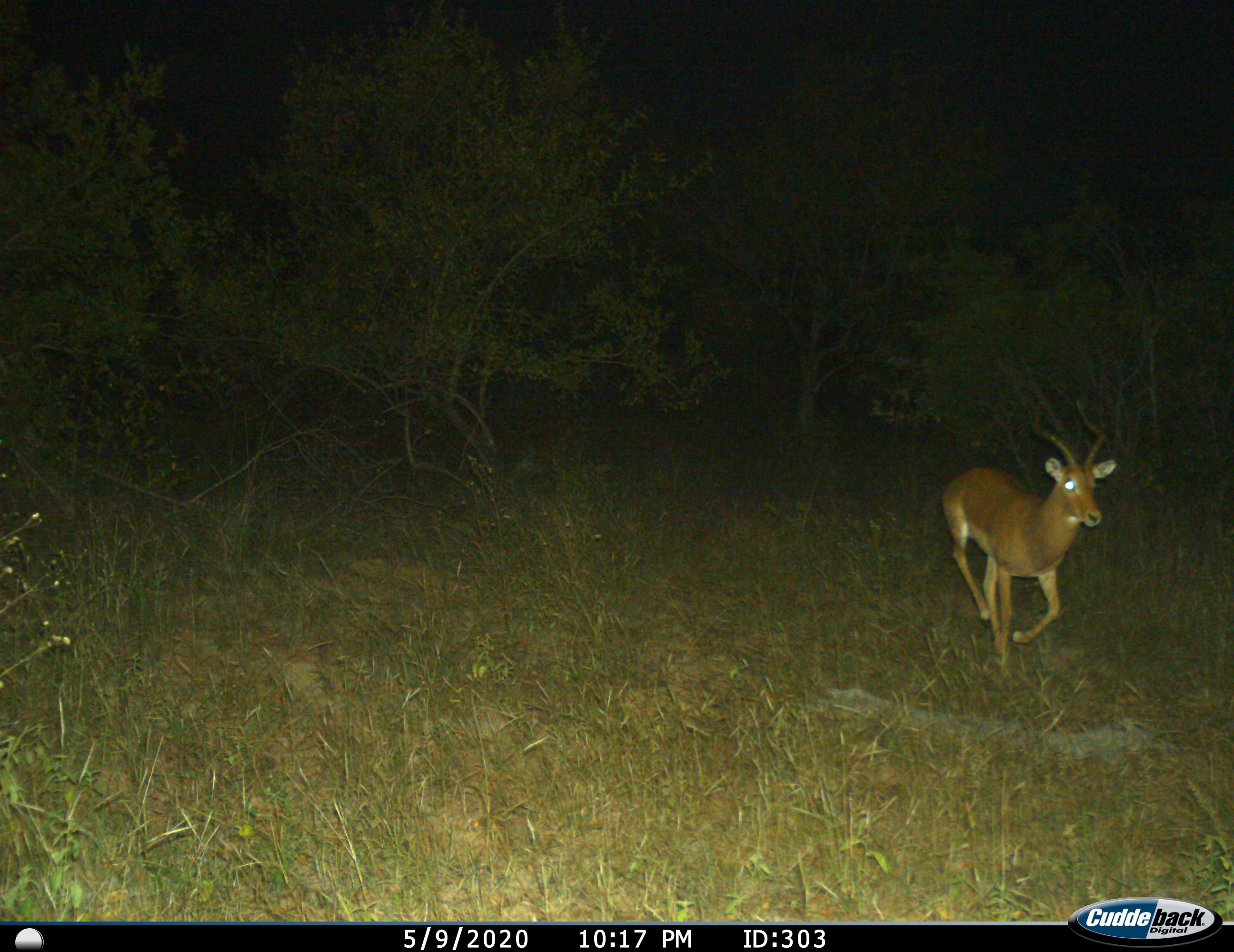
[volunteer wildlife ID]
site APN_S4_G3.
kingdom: Animalia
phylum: Chordata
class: Mammalia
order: Artiodactyla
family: Bovidae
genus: Aepyceros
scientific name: Aepyceros melampus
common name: impala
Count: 1.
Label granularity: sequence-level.